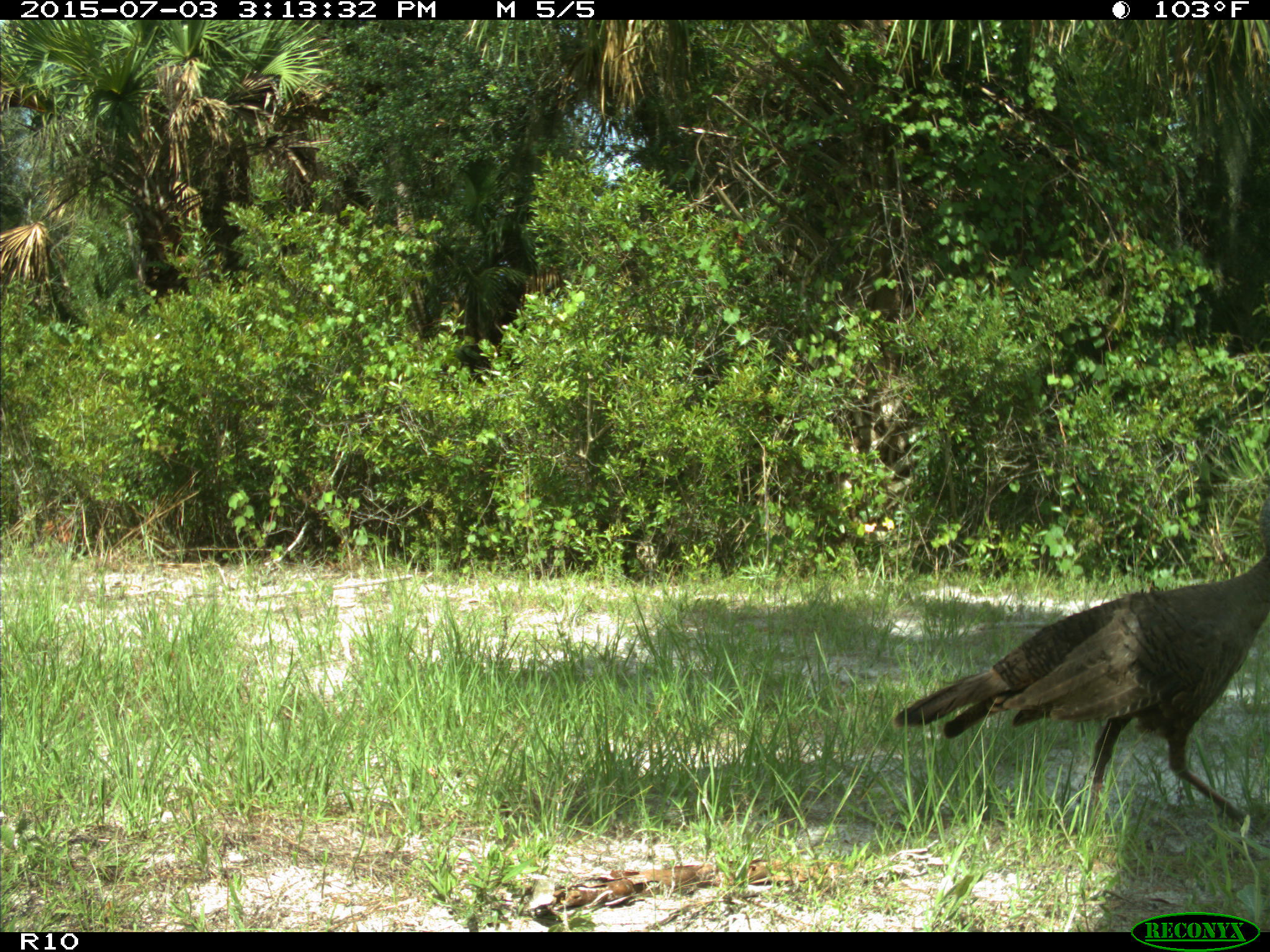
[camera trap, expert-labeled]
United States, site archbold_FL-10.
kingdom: Animalia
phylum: Chordata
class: Aves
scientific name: Aves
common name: birds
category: unidentified bird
Unidentified bird (birds) (Aves).